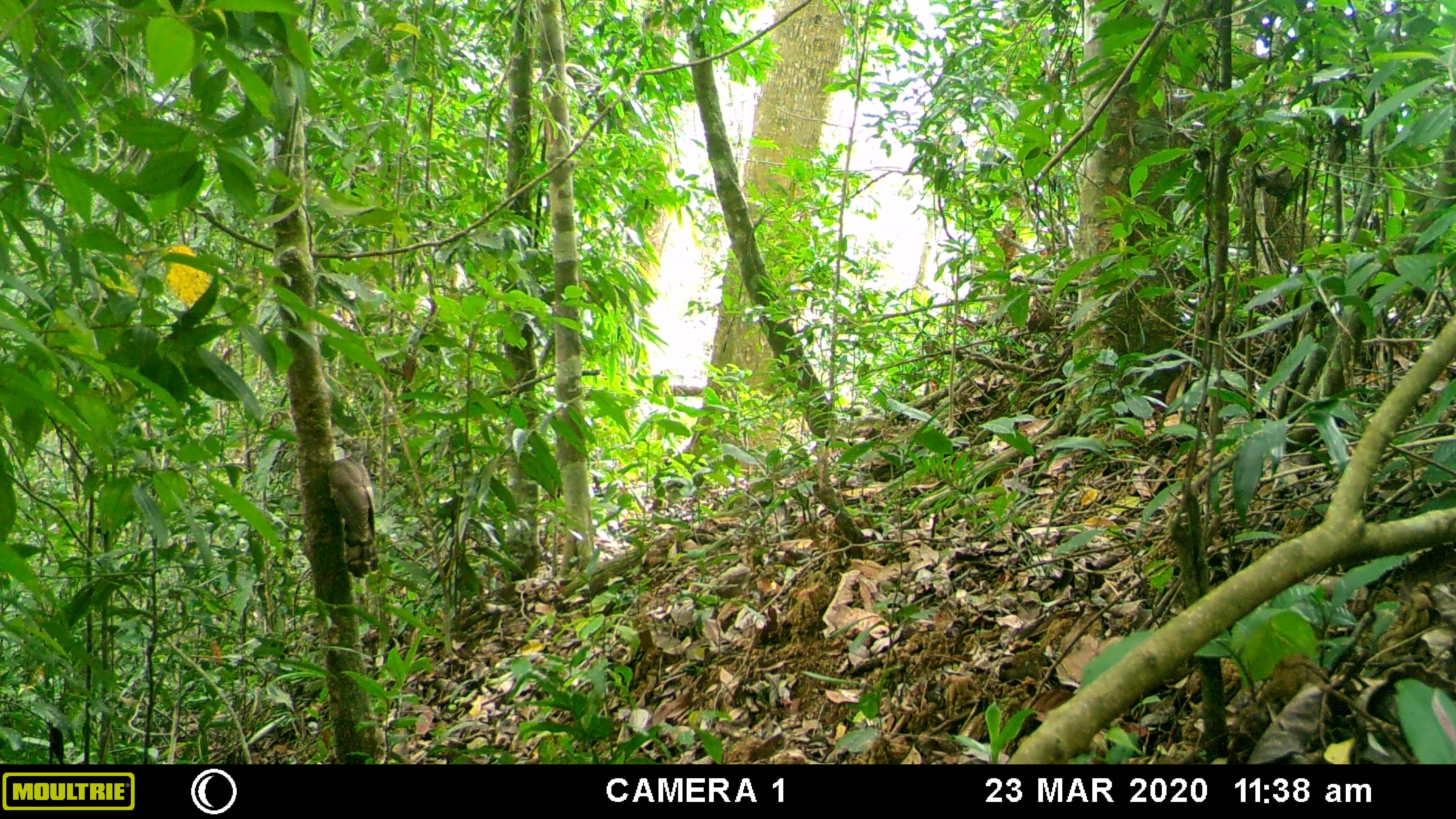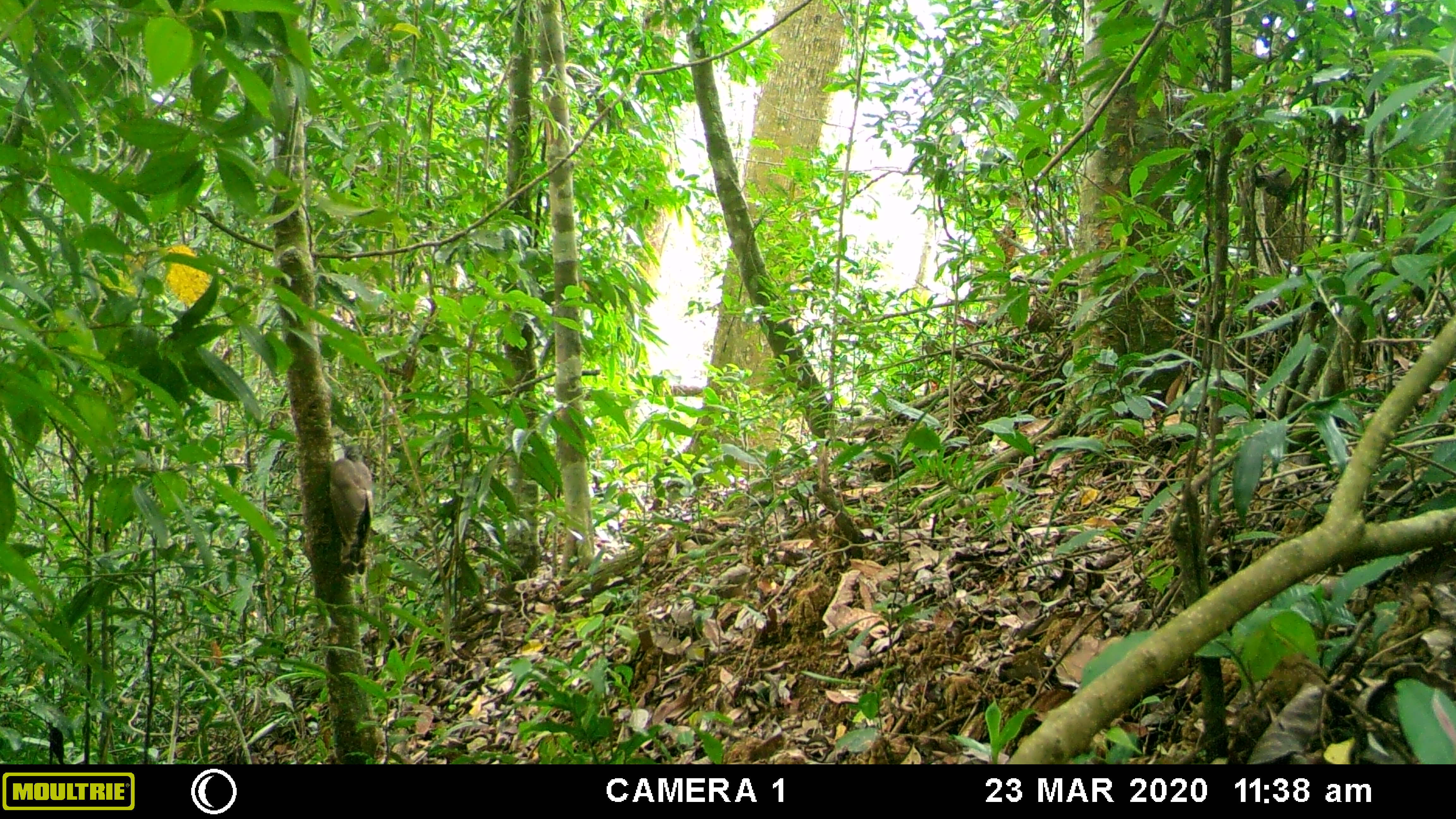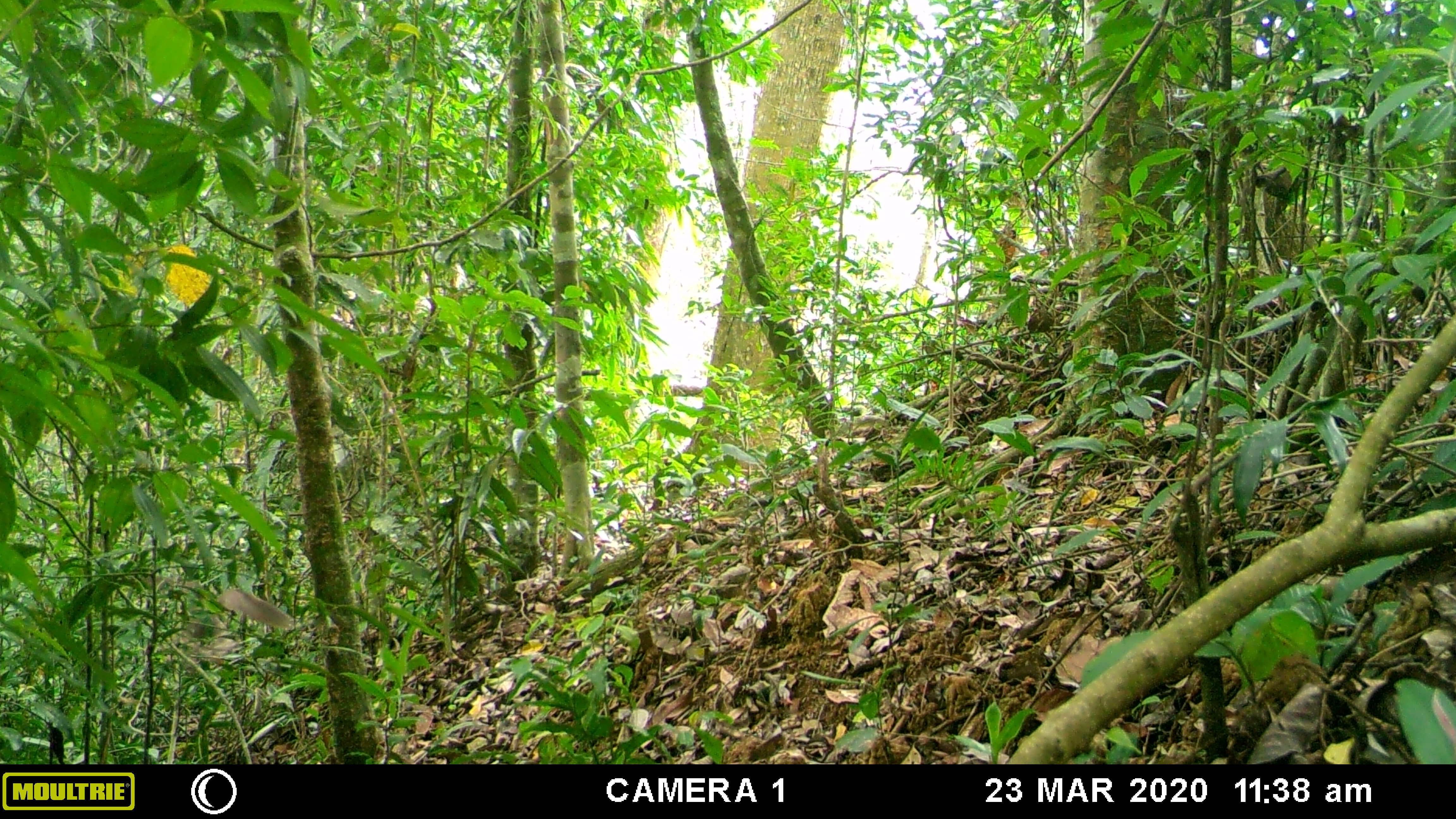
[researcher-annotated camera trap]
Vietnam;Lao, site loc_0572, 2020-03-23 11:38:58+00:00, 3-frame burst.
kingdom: Animalia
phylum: Chordata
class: Aves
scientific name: Aves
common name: bird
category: unidentified bird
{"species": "unidentified bird (bird) (Aves)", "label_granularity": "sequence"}